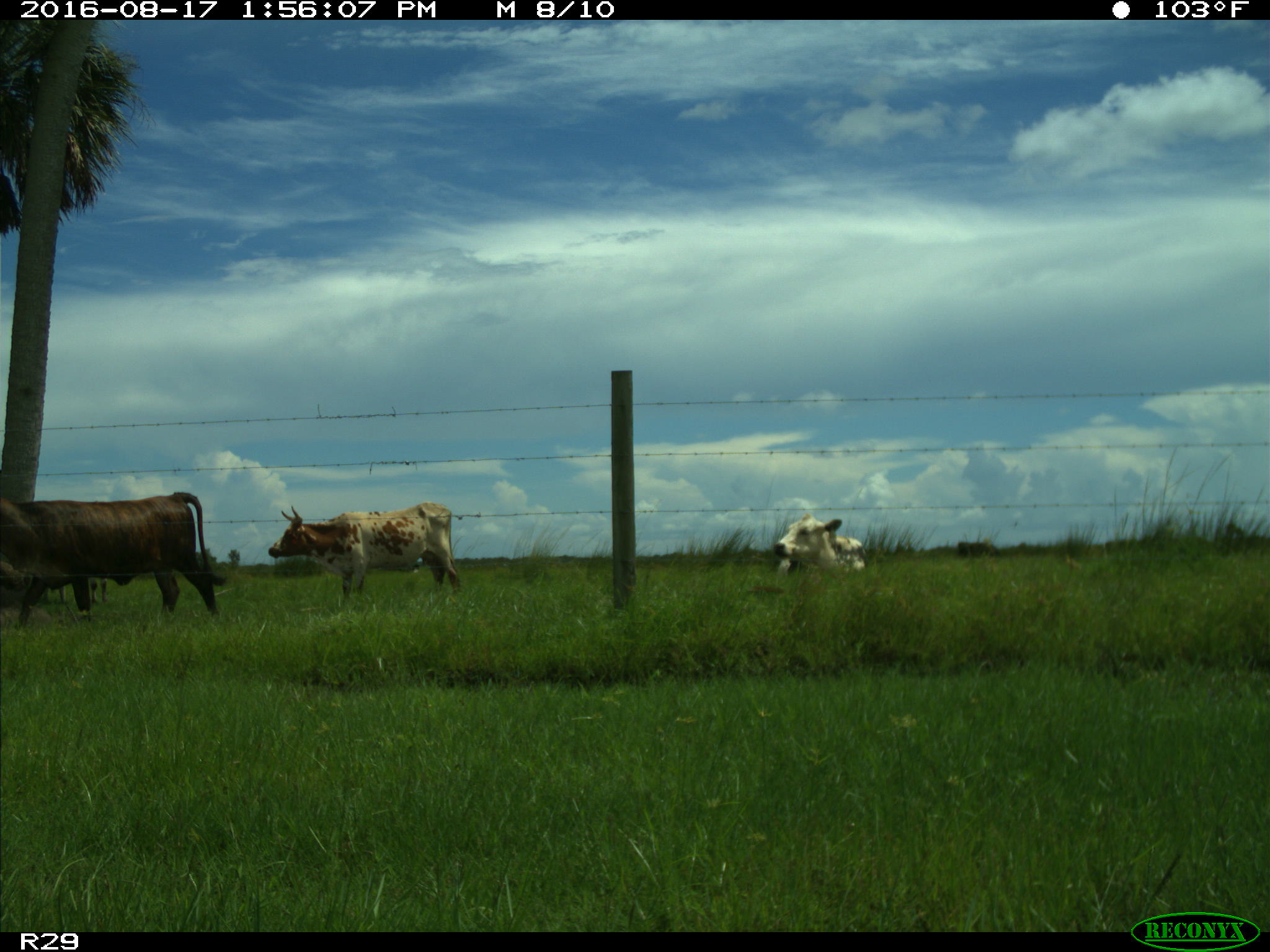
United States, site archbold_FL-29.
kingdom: Animalia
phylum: Chordata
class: Mammalia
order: Artiodactyla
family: Bovidae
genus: Bos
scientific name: Bos taurus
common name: domestic cow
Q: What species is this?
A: Bos taurus (domestic cow).